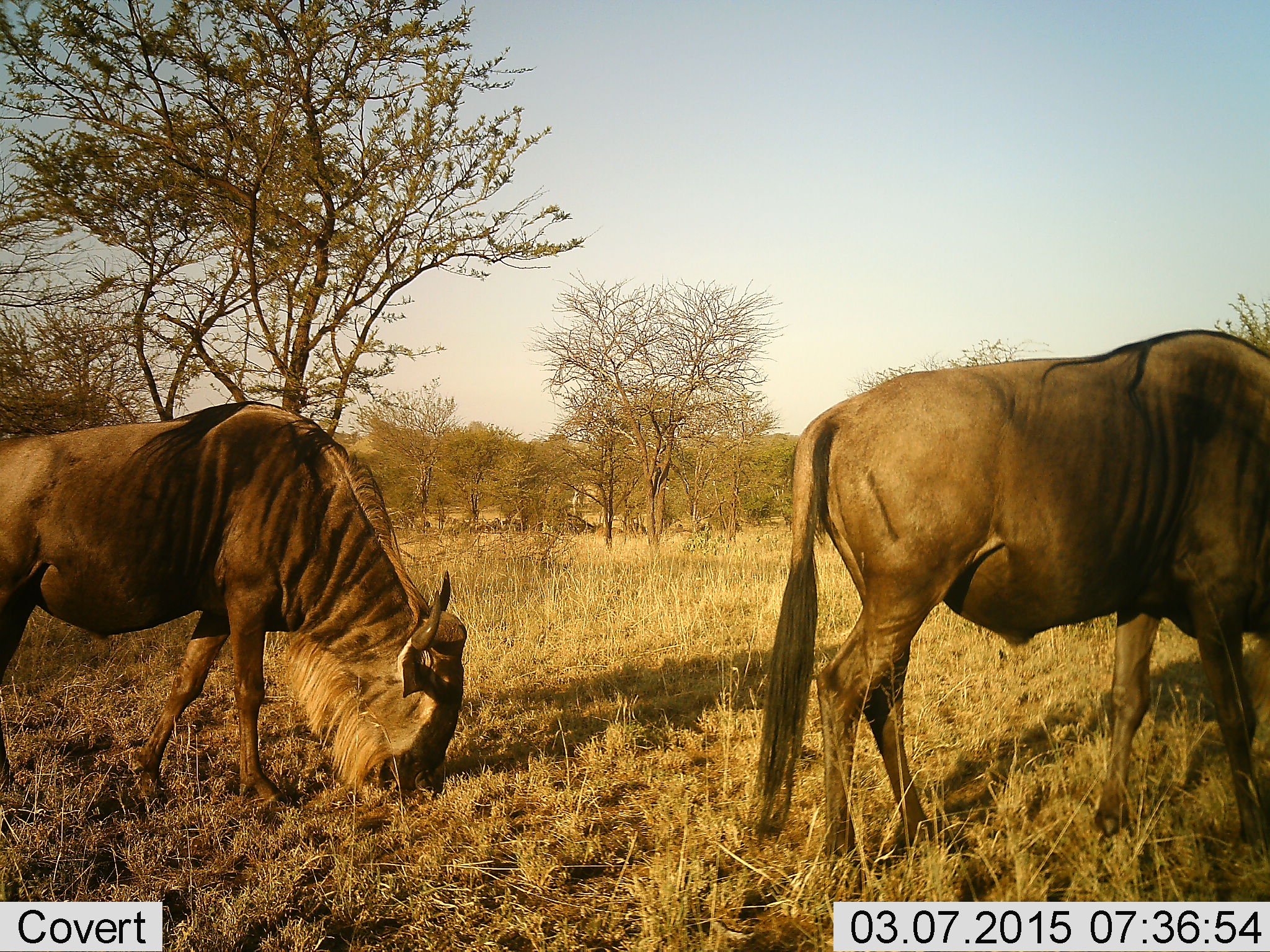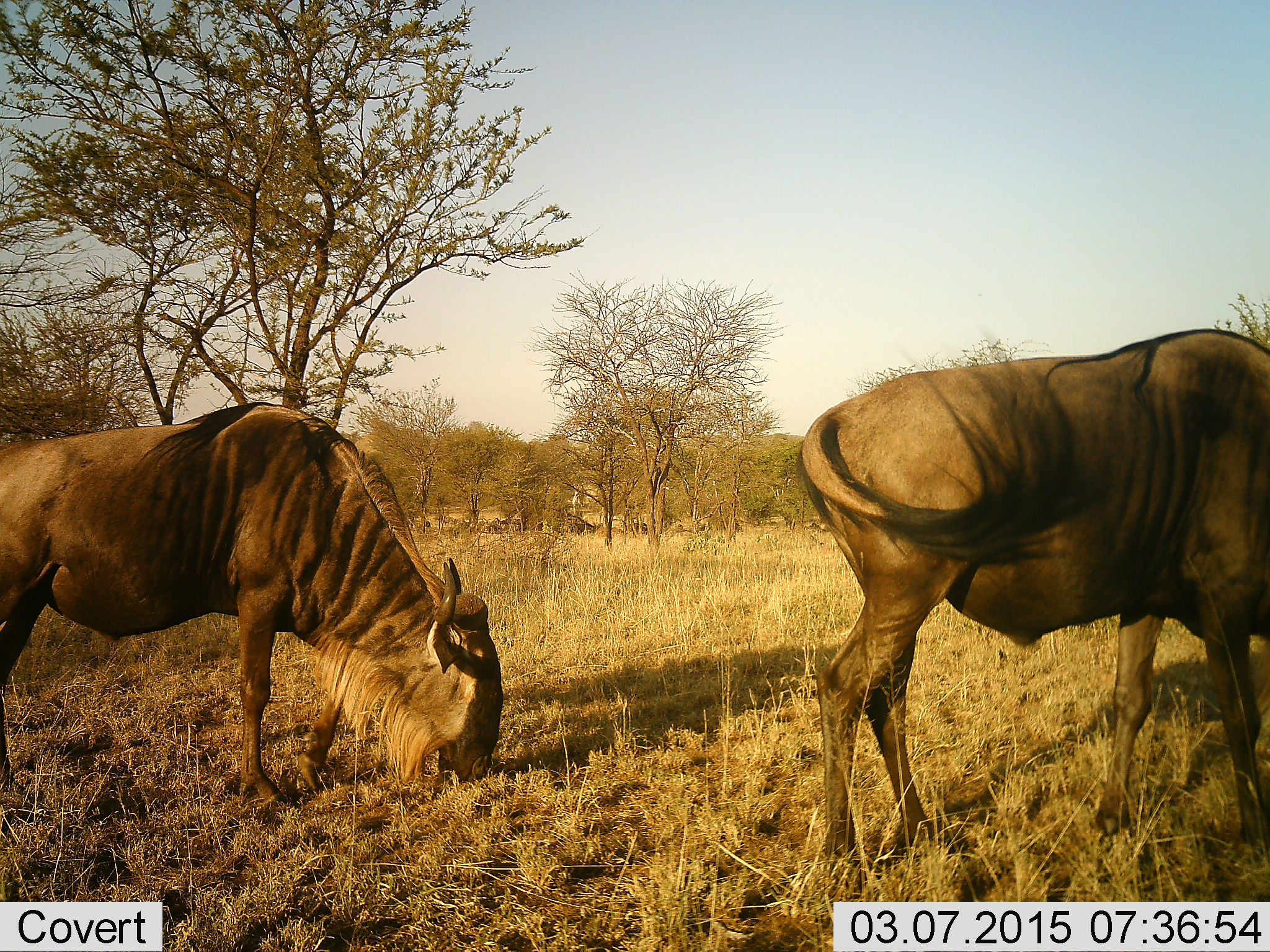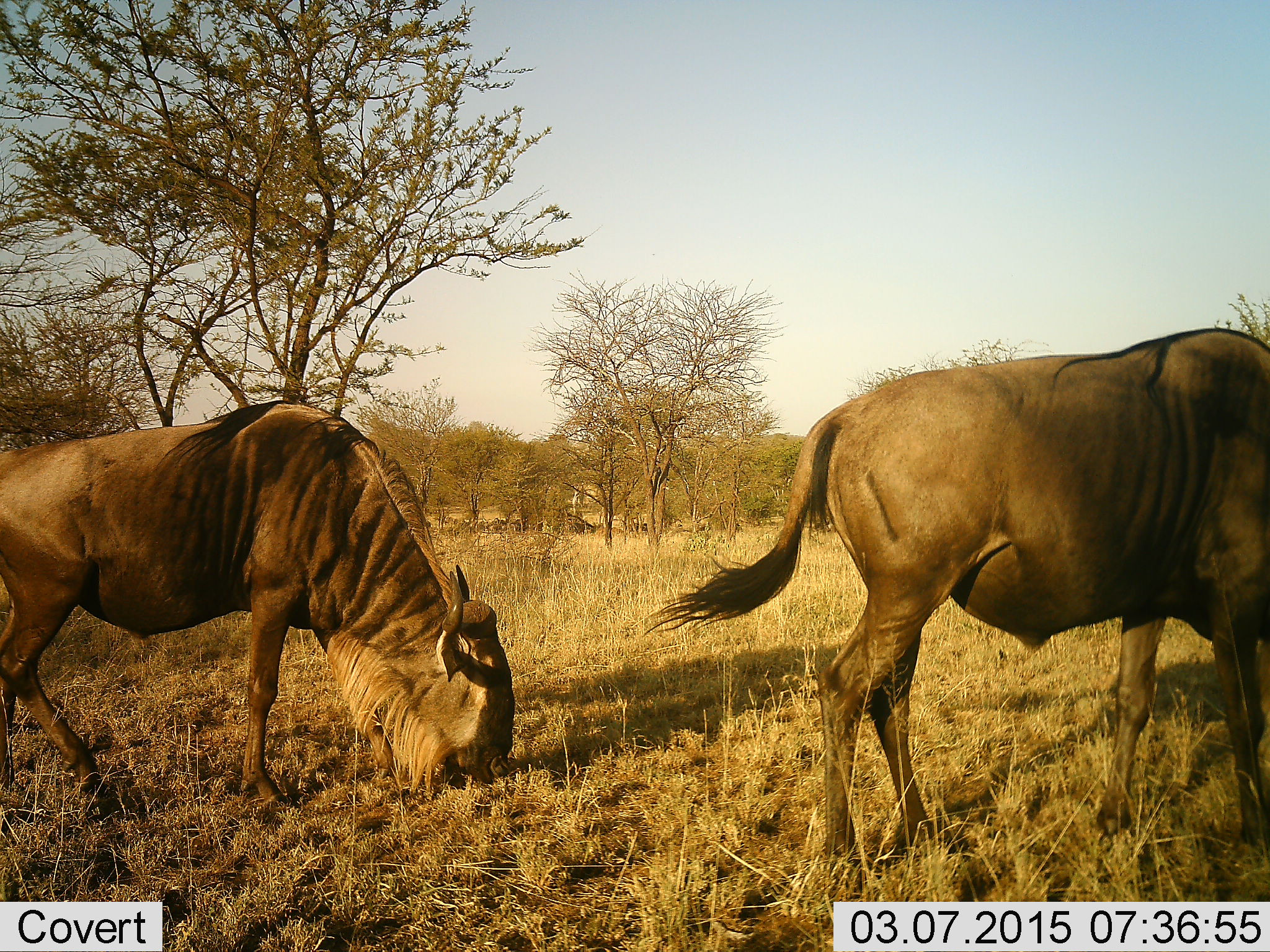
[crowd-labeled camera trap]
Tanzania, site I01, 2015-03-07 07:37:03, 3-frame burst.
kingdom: Animalia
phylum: Chordata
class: Mammalia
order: Artiodactyla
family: Bovidae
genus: Connochaetes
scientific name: Connochaetes taurinus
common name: blue wildebeest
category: wildebeest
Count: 2.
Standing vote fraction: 10%.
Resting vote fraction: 0%.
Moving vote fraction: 20%.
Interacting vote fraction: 0%.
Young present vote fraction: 0%.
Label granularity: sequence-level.